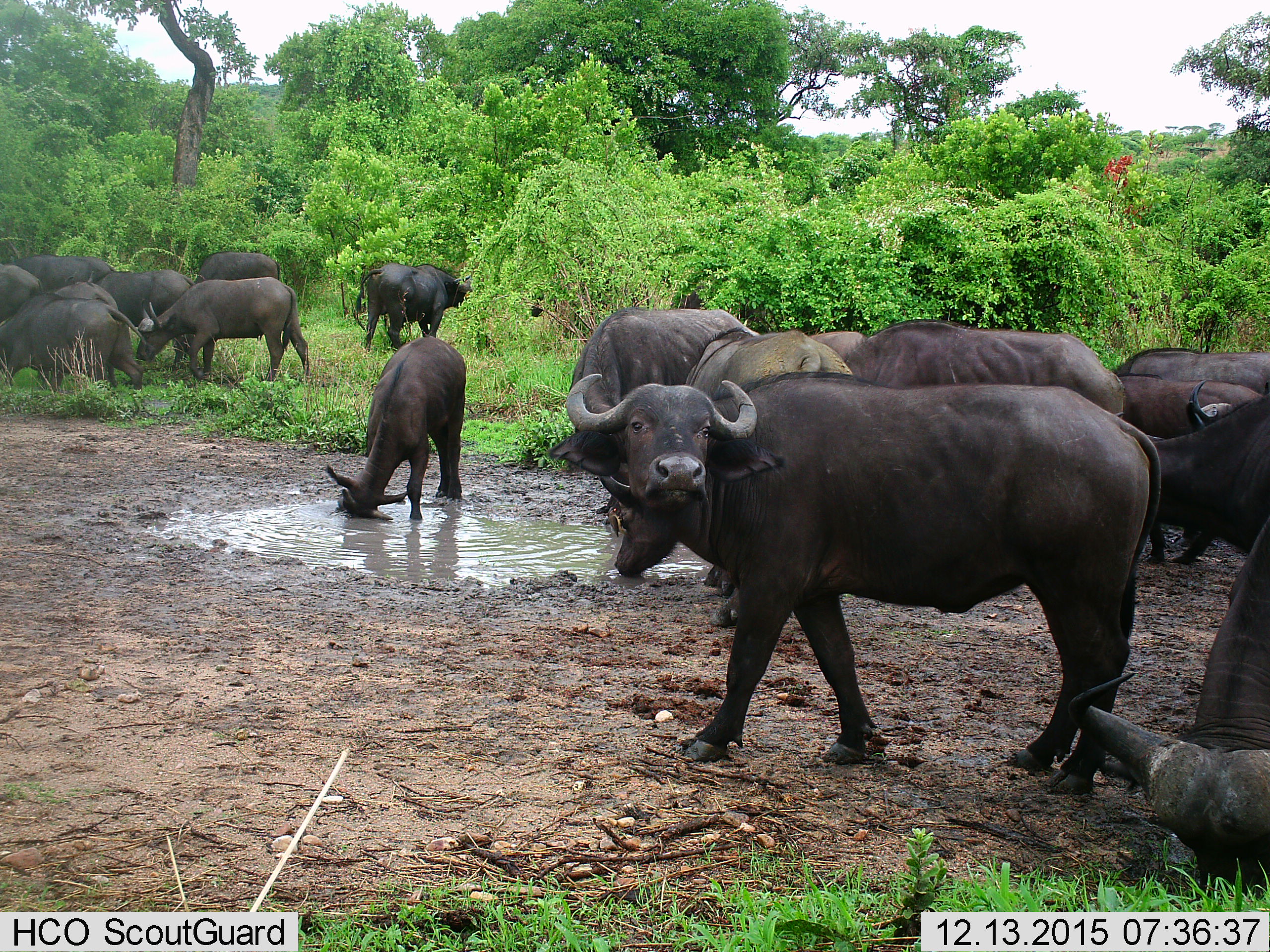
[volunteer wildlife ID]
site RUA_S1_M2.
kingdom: Animalia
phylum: Chordata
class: Mammalia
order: Artiodactyla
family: Bovidae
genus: Syncerus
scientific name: Syncerus caffer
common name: african buffalo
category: buffalo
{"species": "buffalo (african buffalo) (Syncerus caffer)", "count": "11-50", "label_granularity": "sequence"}